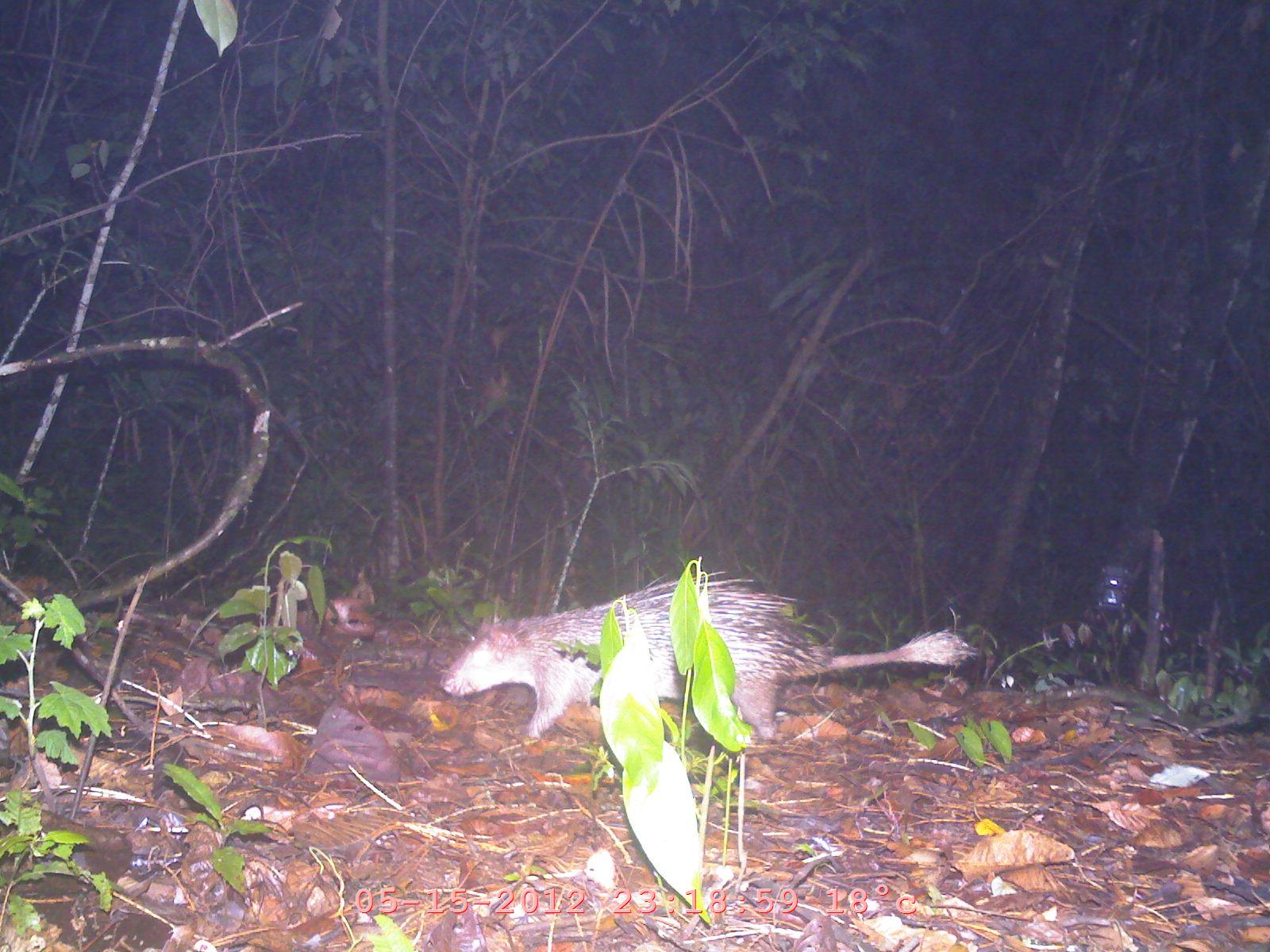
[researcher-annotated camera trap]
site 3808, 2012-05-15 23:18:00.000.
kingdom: Animalia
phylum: Chordata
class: Mammalia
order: Rodentia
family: Hystricidae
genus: Hystrix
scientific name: Hystrix brachyura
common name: east asian porcupine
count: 1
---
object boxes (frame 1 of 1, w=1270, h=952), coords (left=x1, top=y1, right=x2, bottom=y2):
hystrix brachyura: (left=431, top=564, right=977, bottom=750)